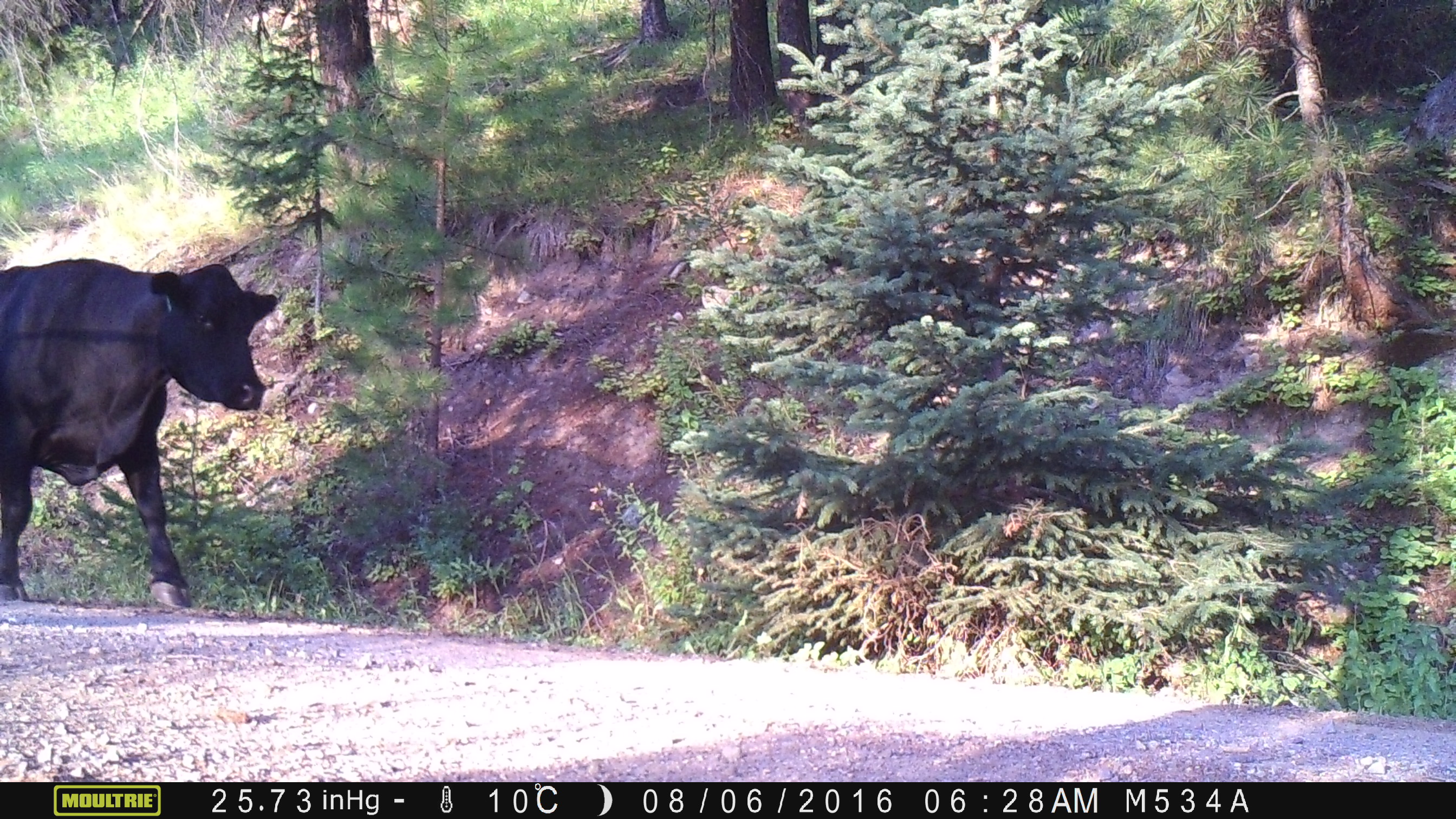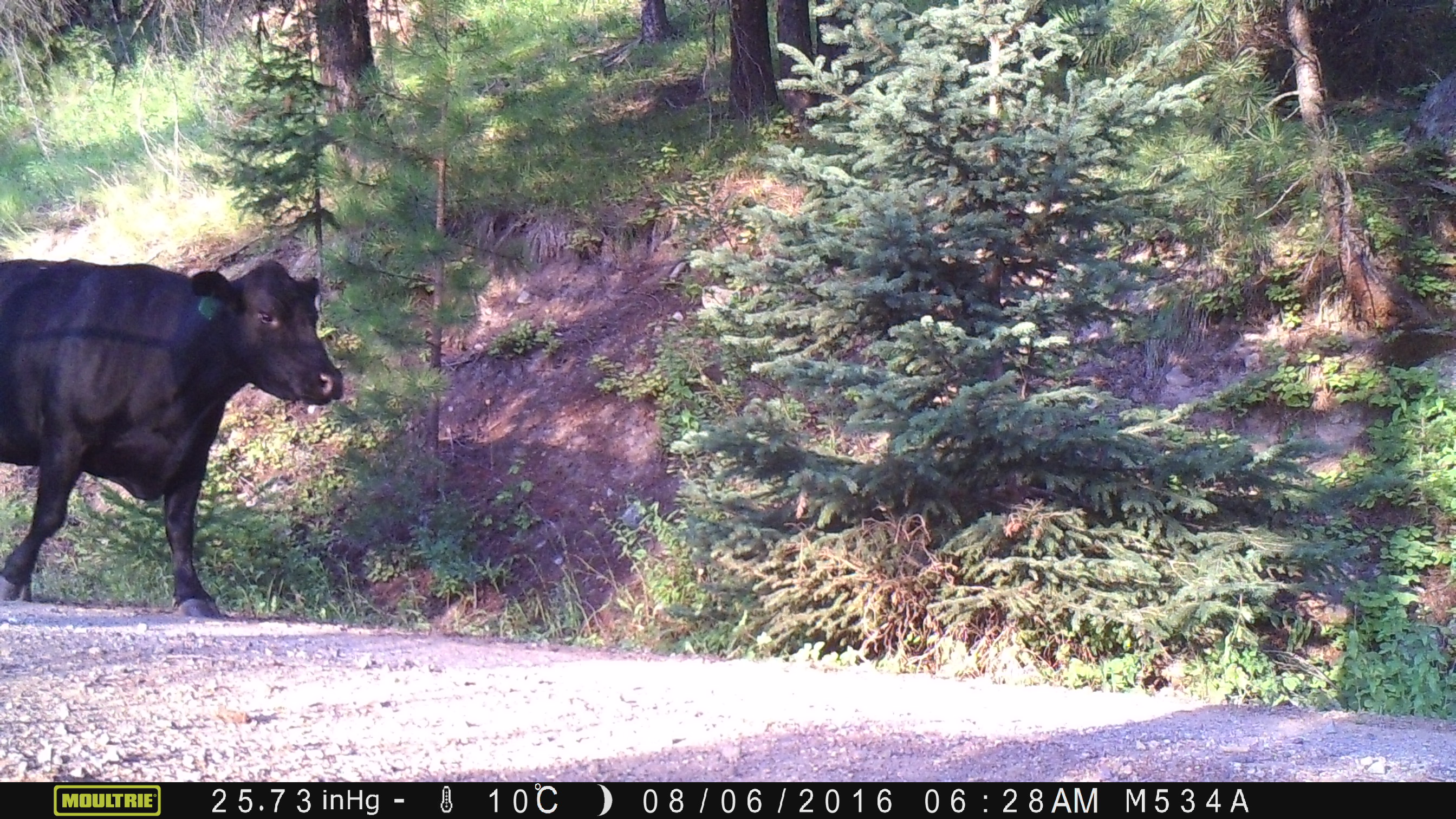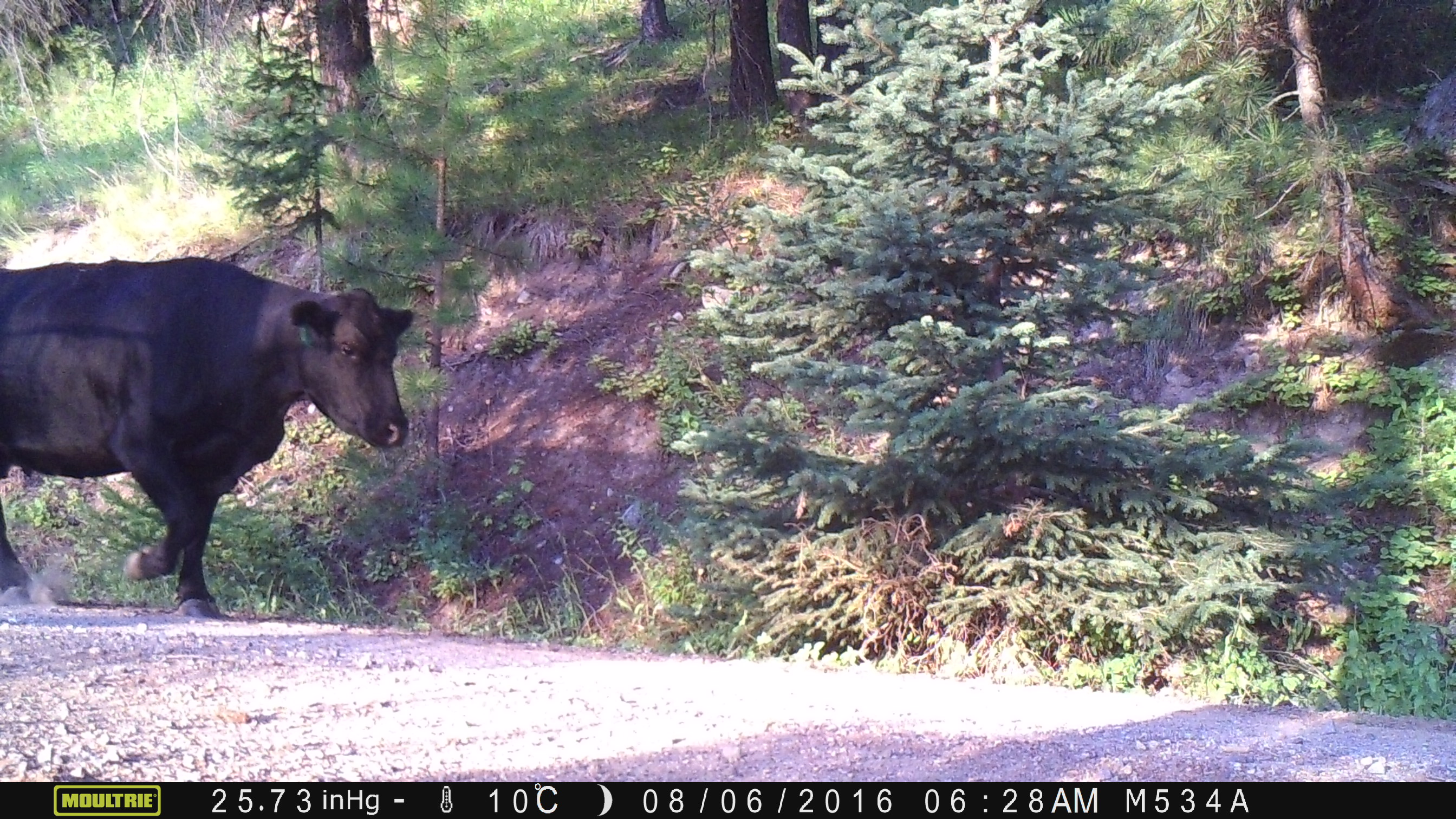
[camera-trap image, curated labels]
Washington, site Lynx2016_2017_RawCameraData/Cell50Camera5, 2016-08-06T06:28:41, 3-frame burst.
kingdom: Animalia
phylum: Chordata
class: Mammalia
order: Artiodactyla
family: Bovidae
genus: Bos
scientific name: Bos taurus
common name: domestic cattle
Domestic cattle (Bos taurus). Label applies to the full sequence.